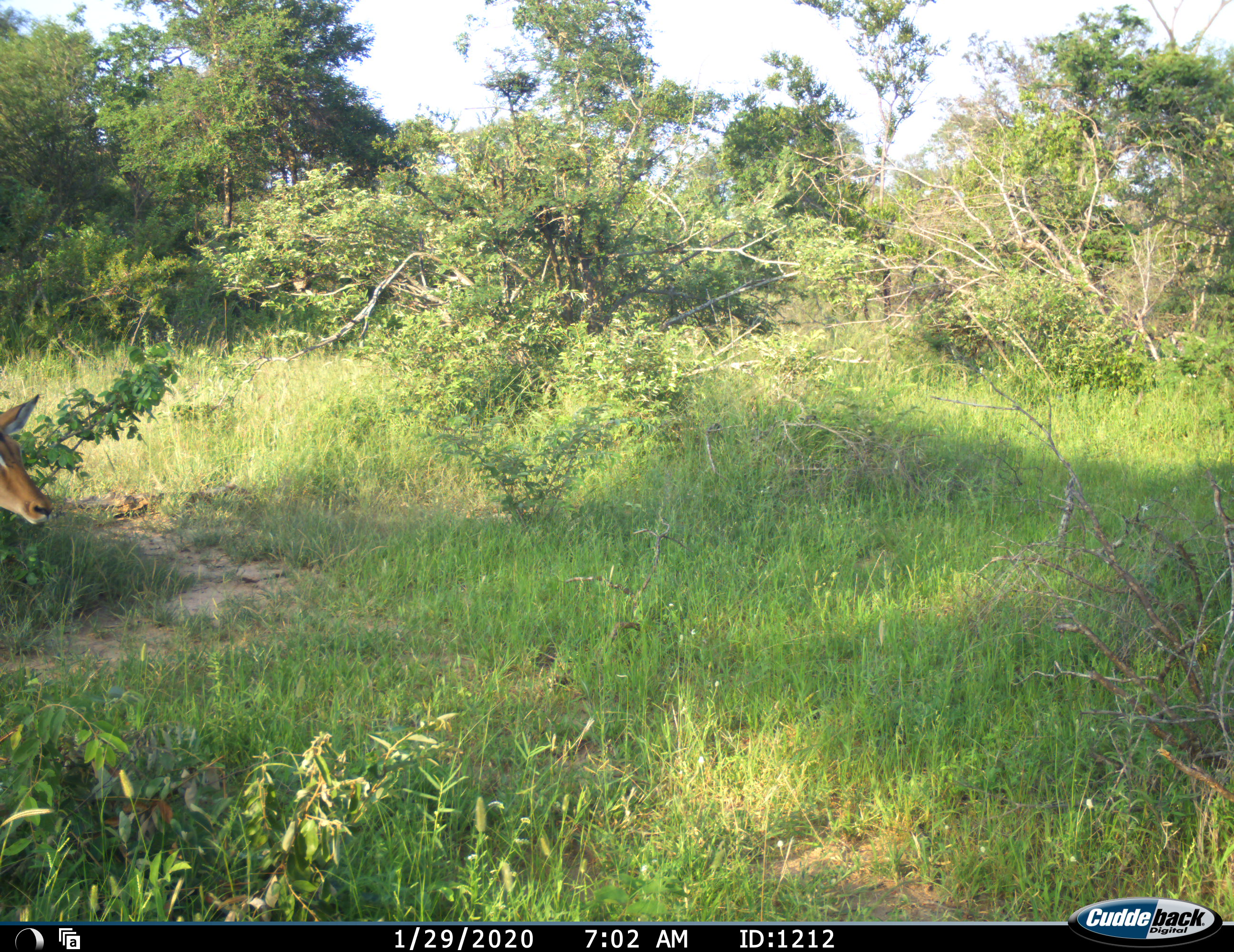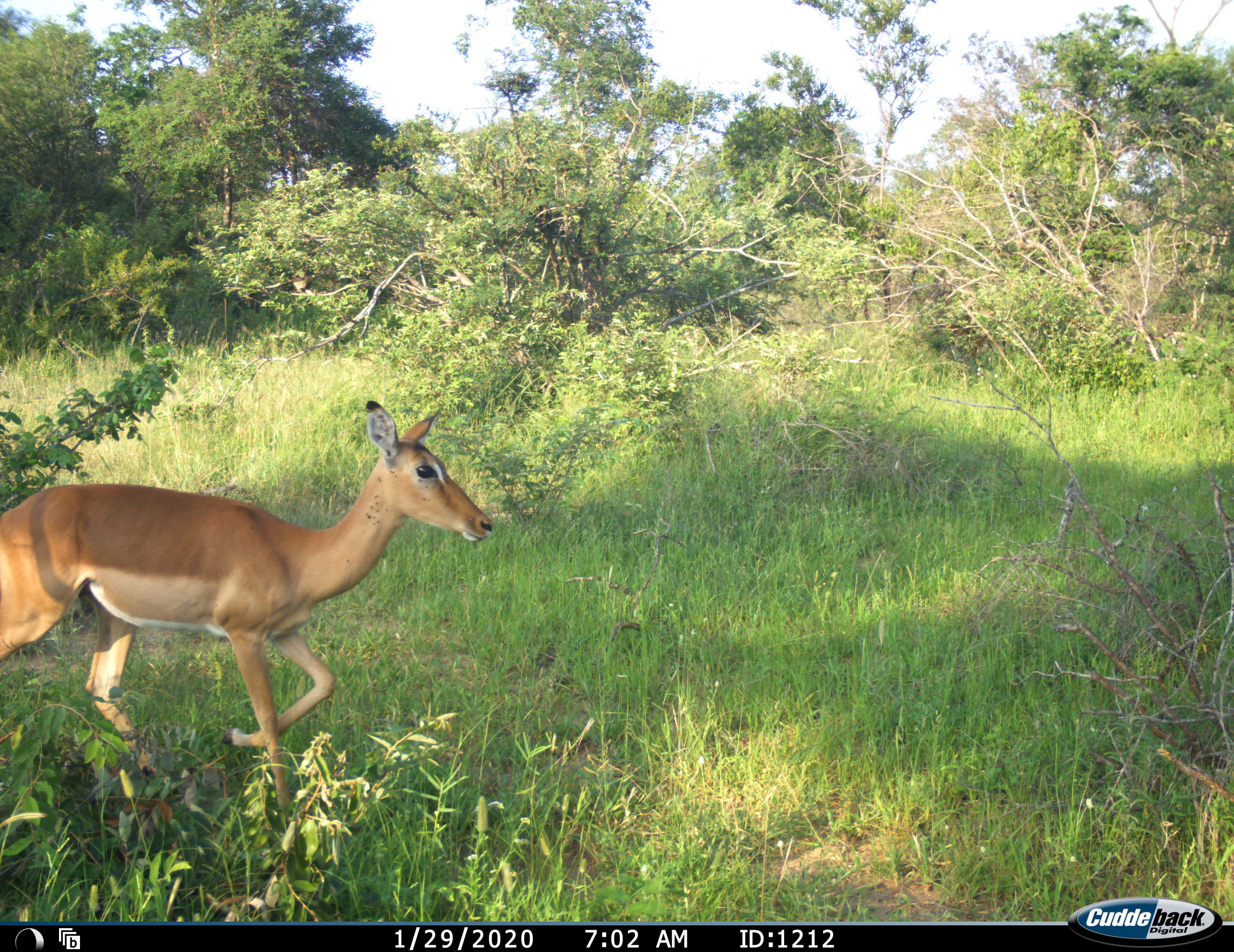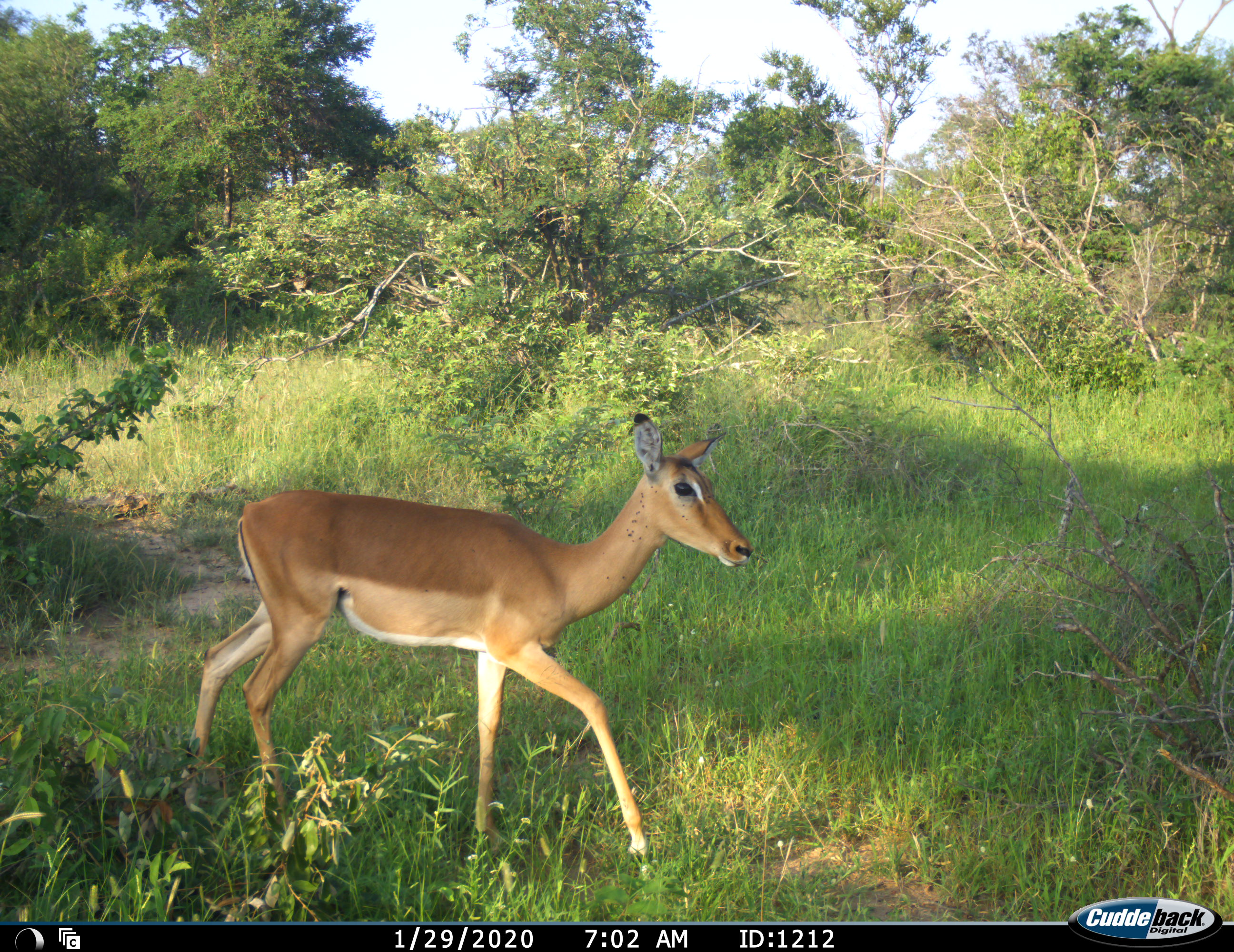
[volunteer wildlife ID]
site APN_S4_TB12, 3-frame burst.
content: unidentified animal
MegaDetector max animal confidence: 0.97